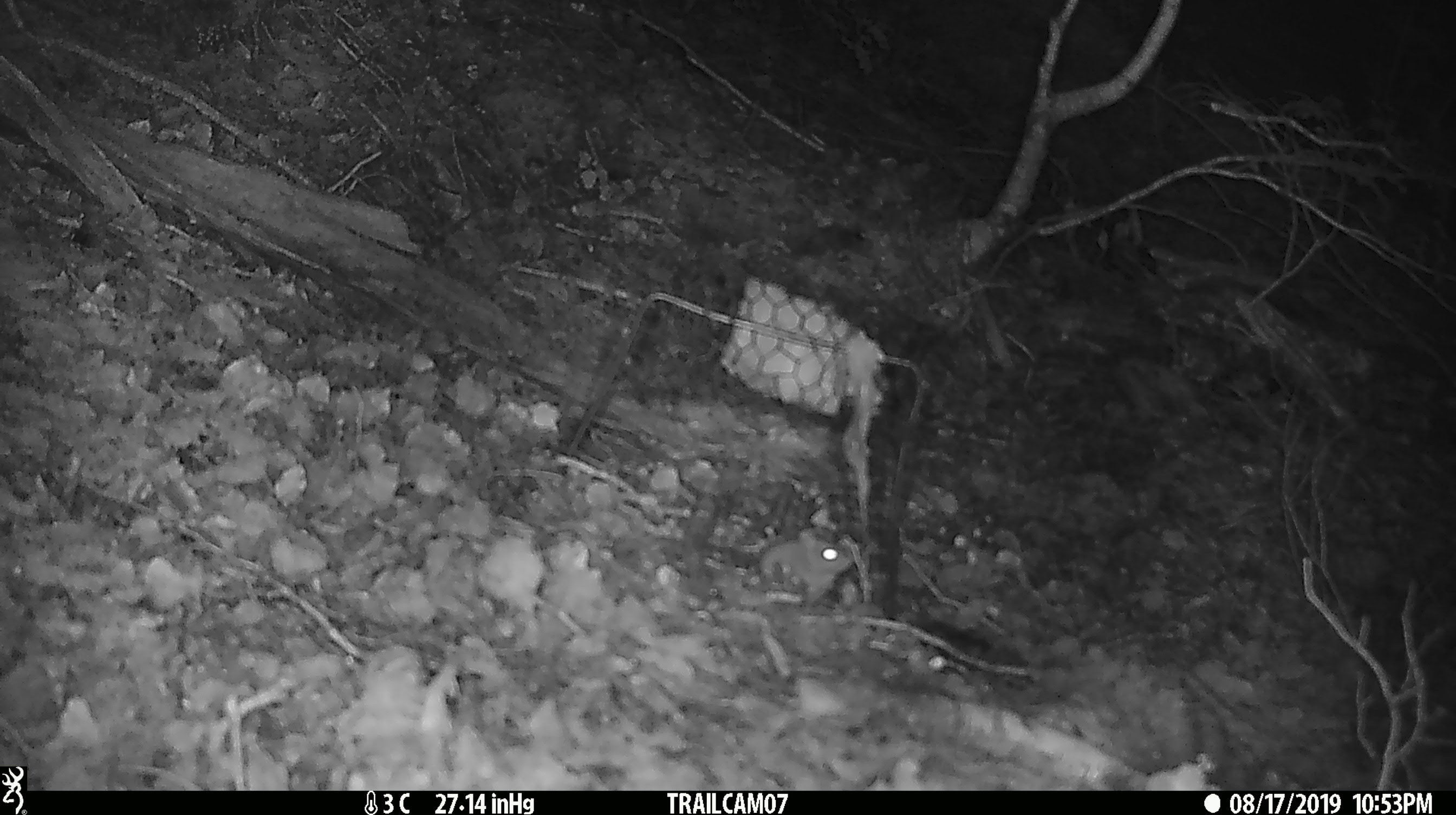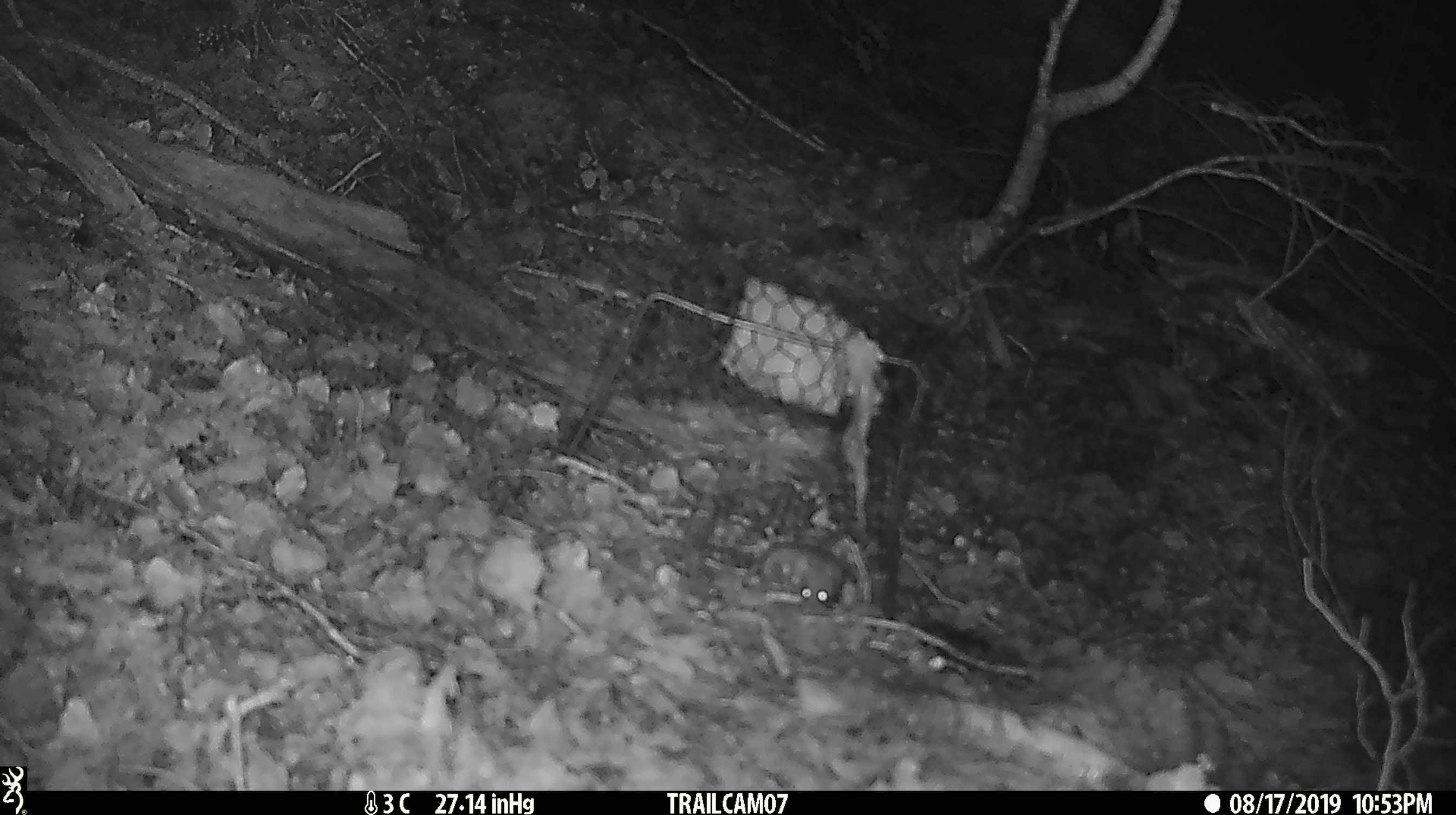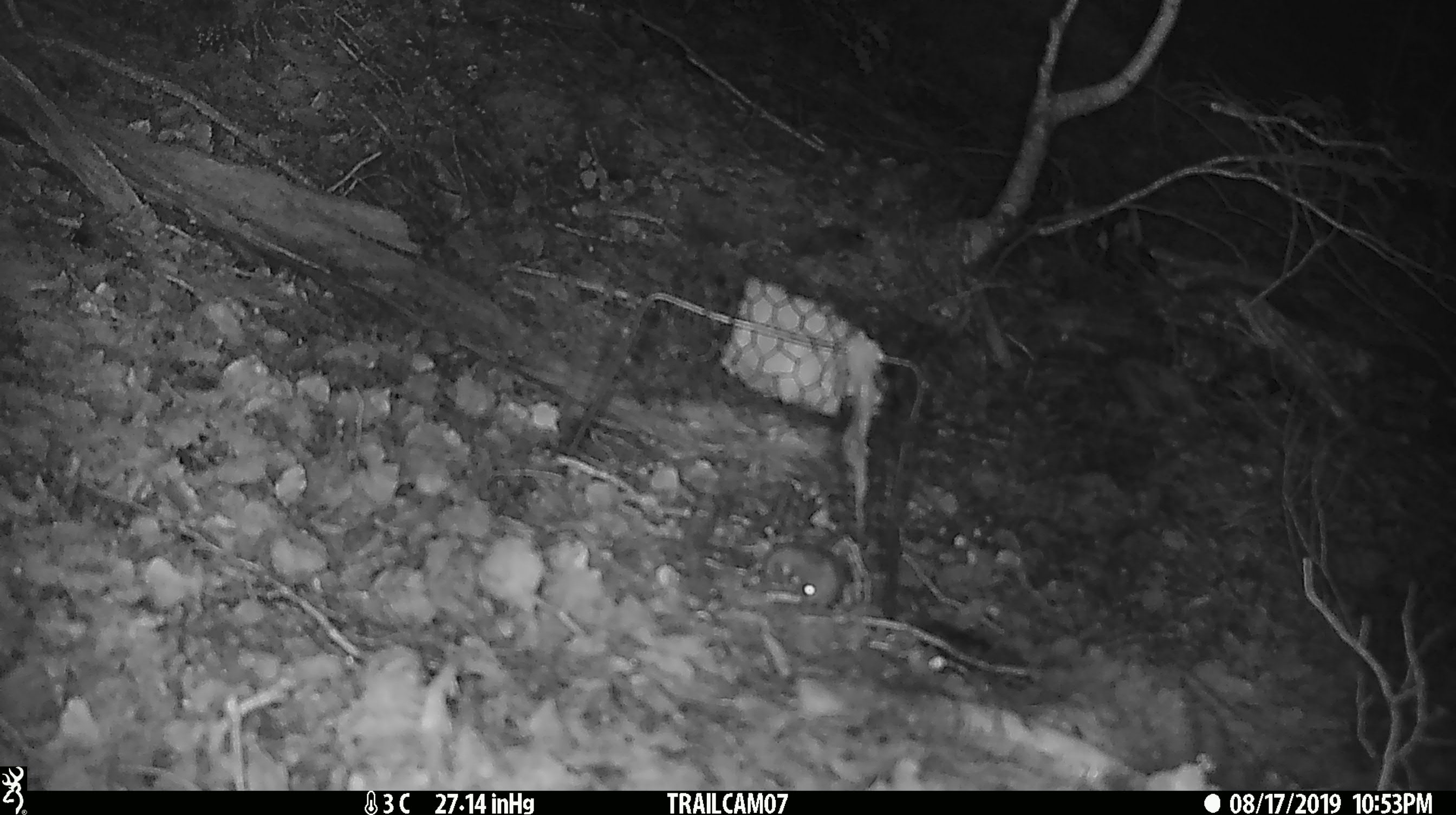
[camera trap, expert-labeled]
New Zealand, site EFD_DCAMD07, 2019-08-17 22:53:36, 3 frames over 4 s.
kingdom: Animalia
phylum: Chordata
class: Mammalia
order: Rodentia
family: Muridae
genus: Mus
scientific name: Mus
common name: mouse